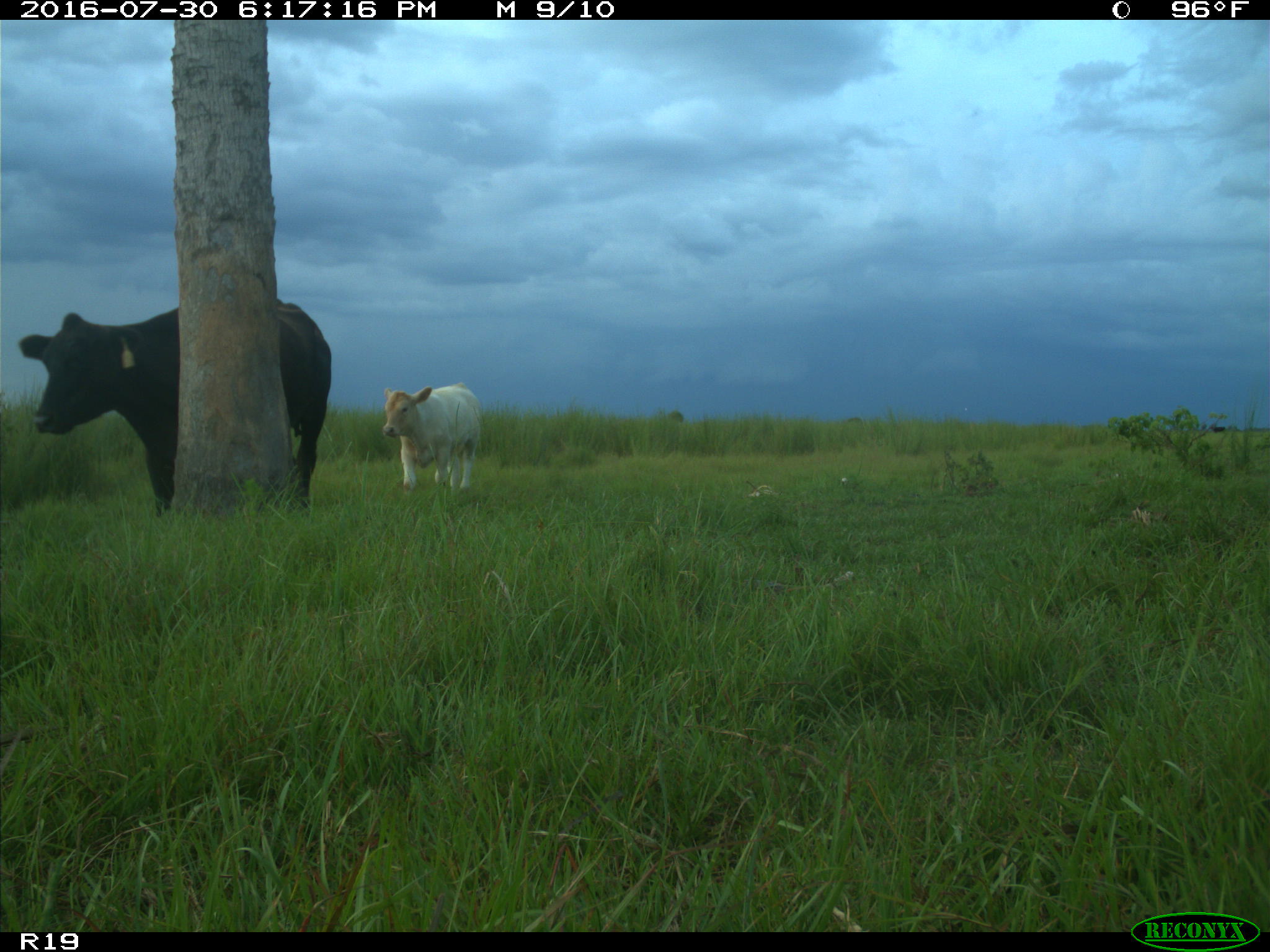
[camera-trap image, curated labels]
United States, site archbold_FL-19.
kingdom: Animalia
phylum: Chordata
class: Mammalia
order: Artiodactyla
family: Bovidae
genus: Bos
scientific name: Bos taurus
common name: domestic cow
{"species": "Bos taurus (domestic cow)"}